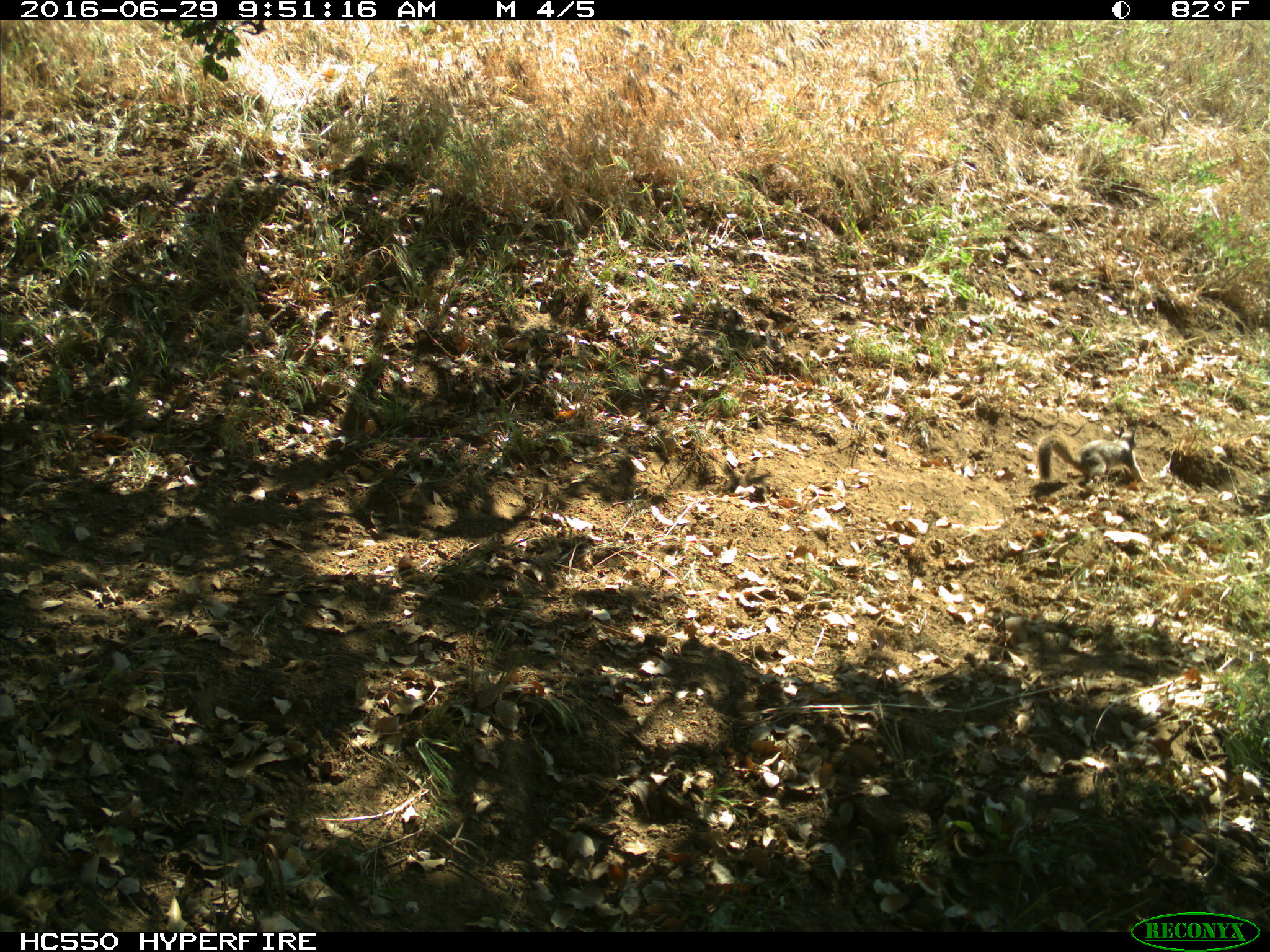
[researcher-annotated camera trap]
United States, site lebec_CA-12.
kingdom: Animalia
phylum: Chordata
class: Mammalia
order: Rodentia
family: Sciuridae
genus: Otospermophilus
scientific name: Otospermophilus beecheyi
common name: california ground squirrel